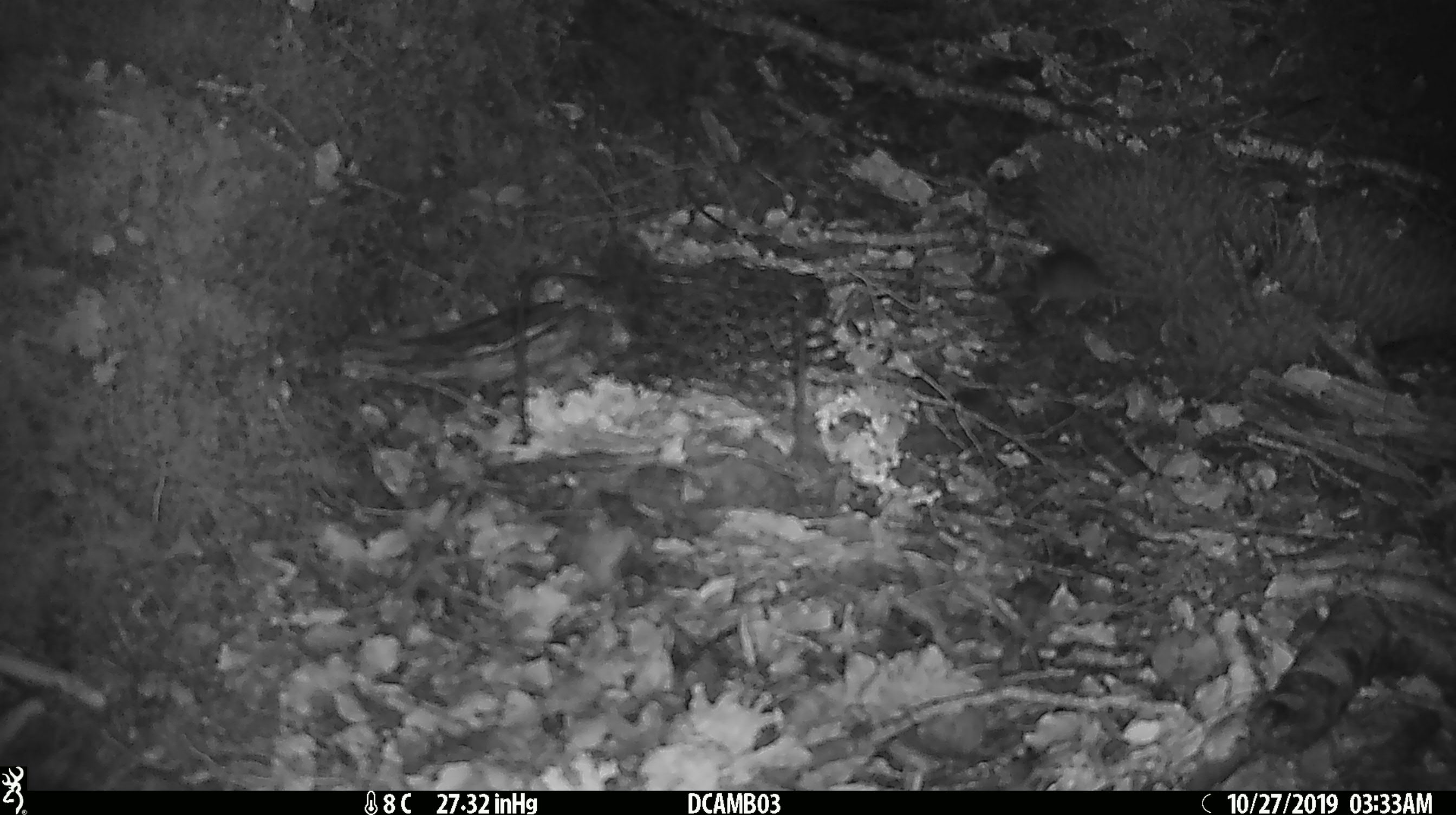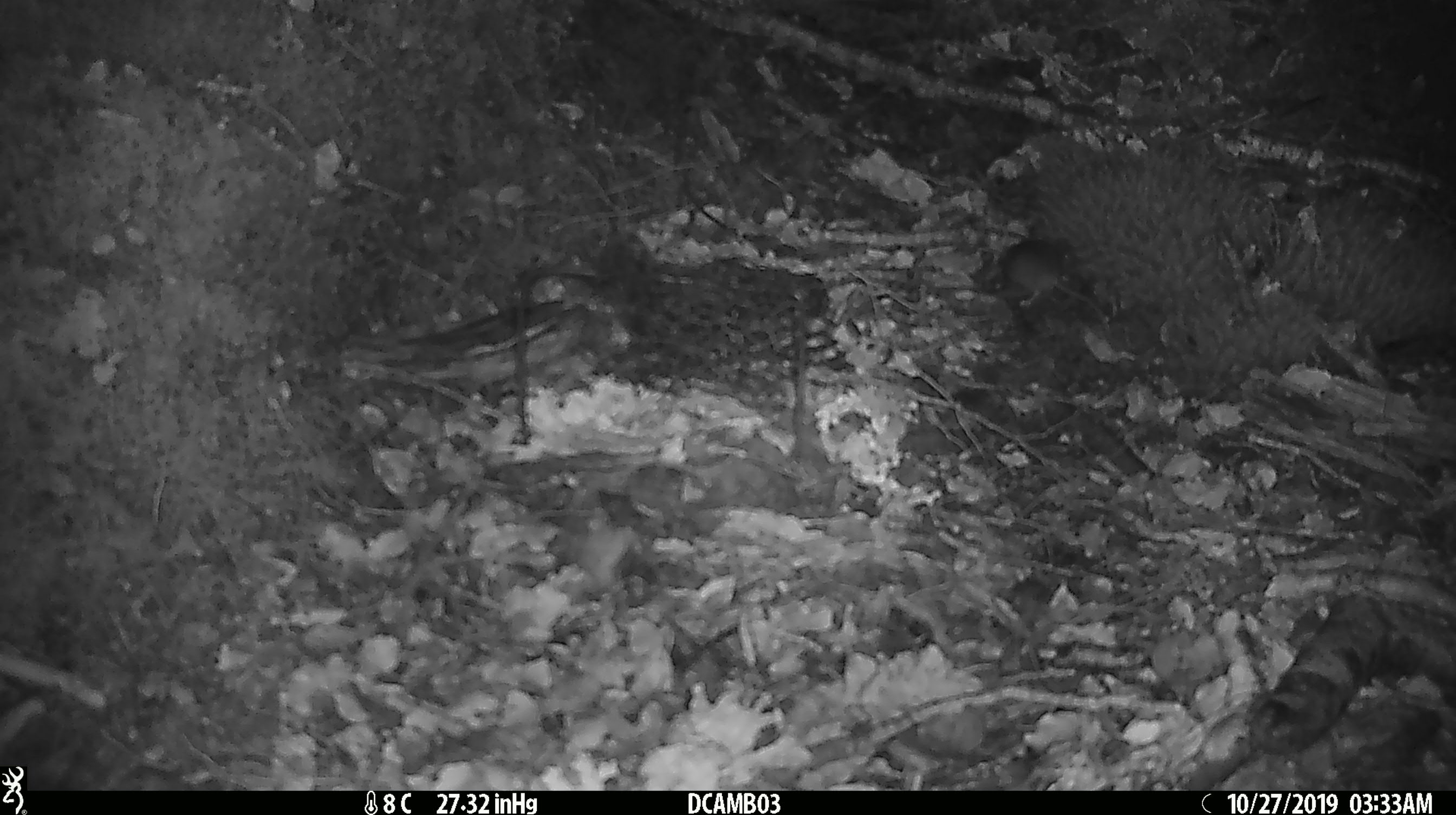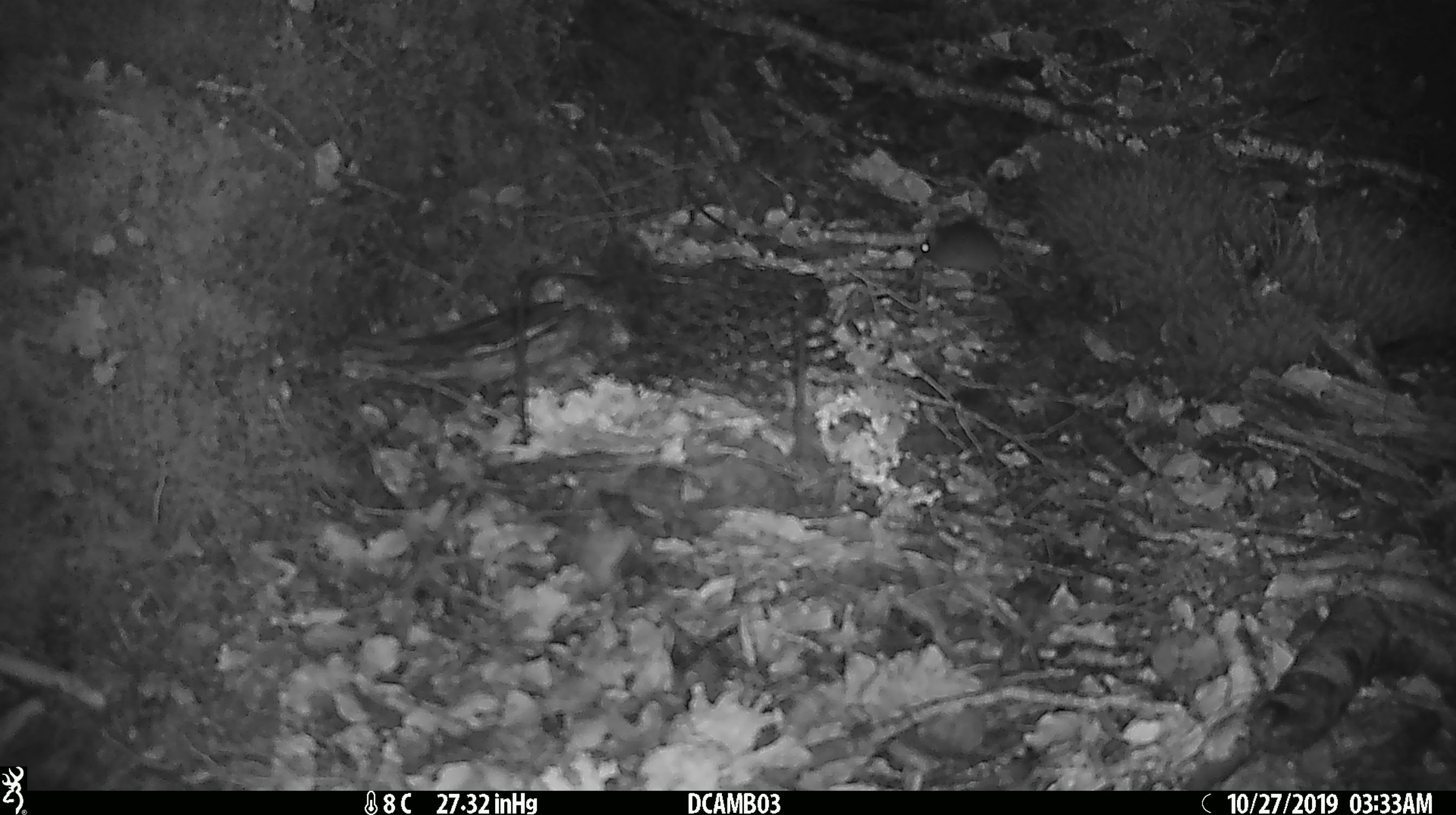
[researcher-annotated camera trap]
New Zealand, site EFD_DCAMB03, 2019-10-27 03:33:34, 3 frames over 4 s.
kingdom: Animalia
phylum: Chordata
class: Mammalia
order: Rodentia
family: Muridae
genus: Mus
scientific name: Mus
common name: mouse